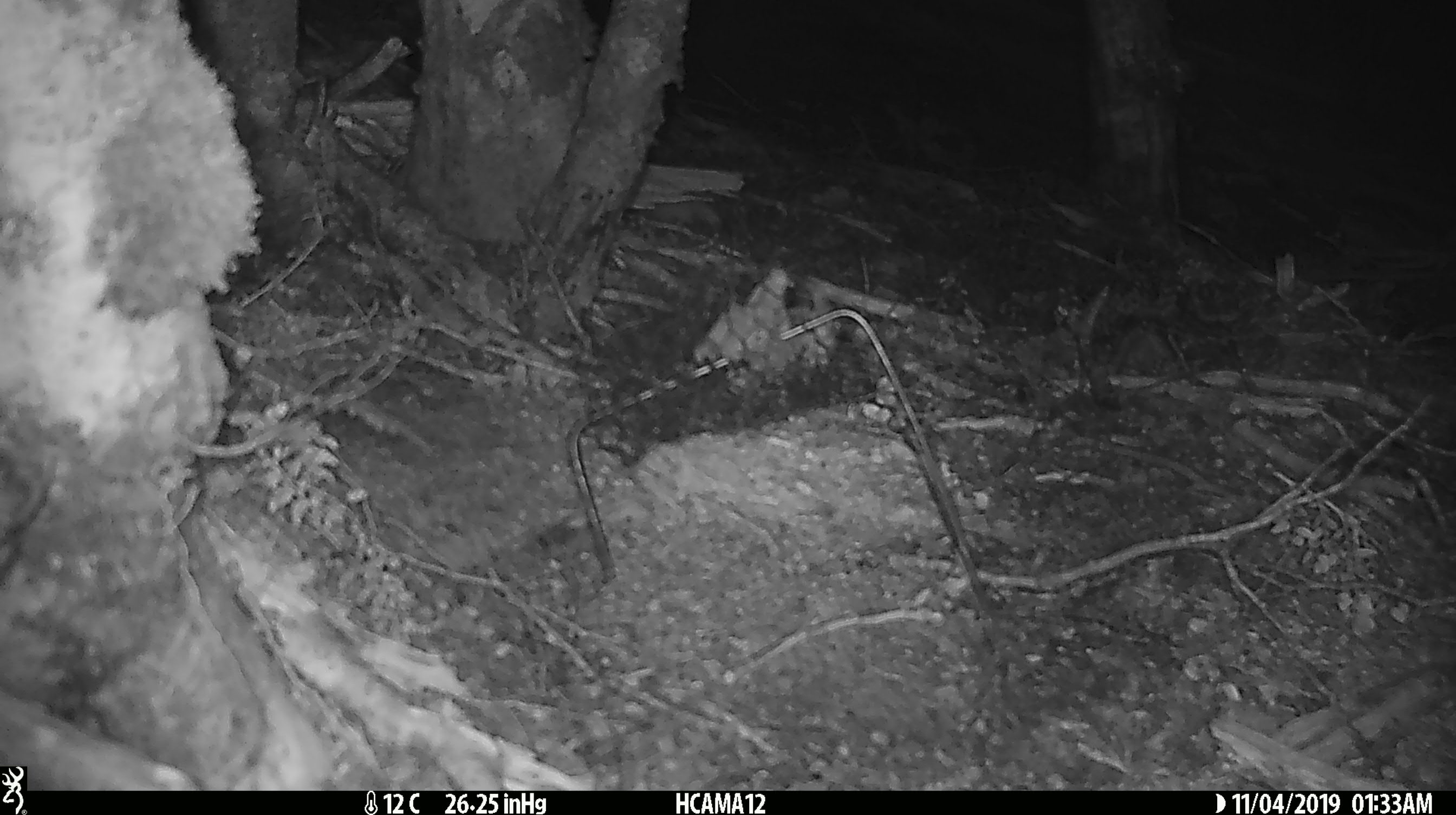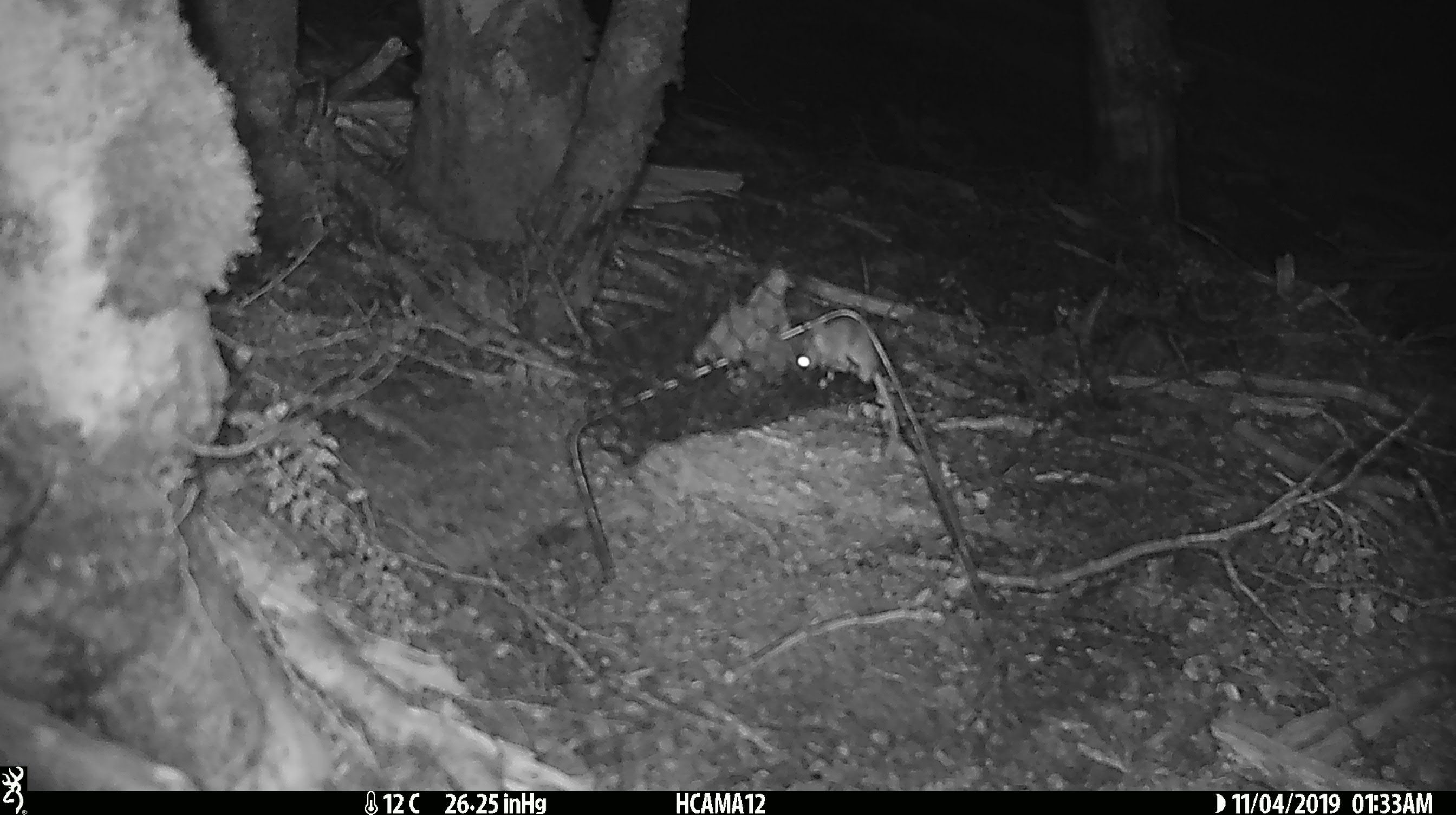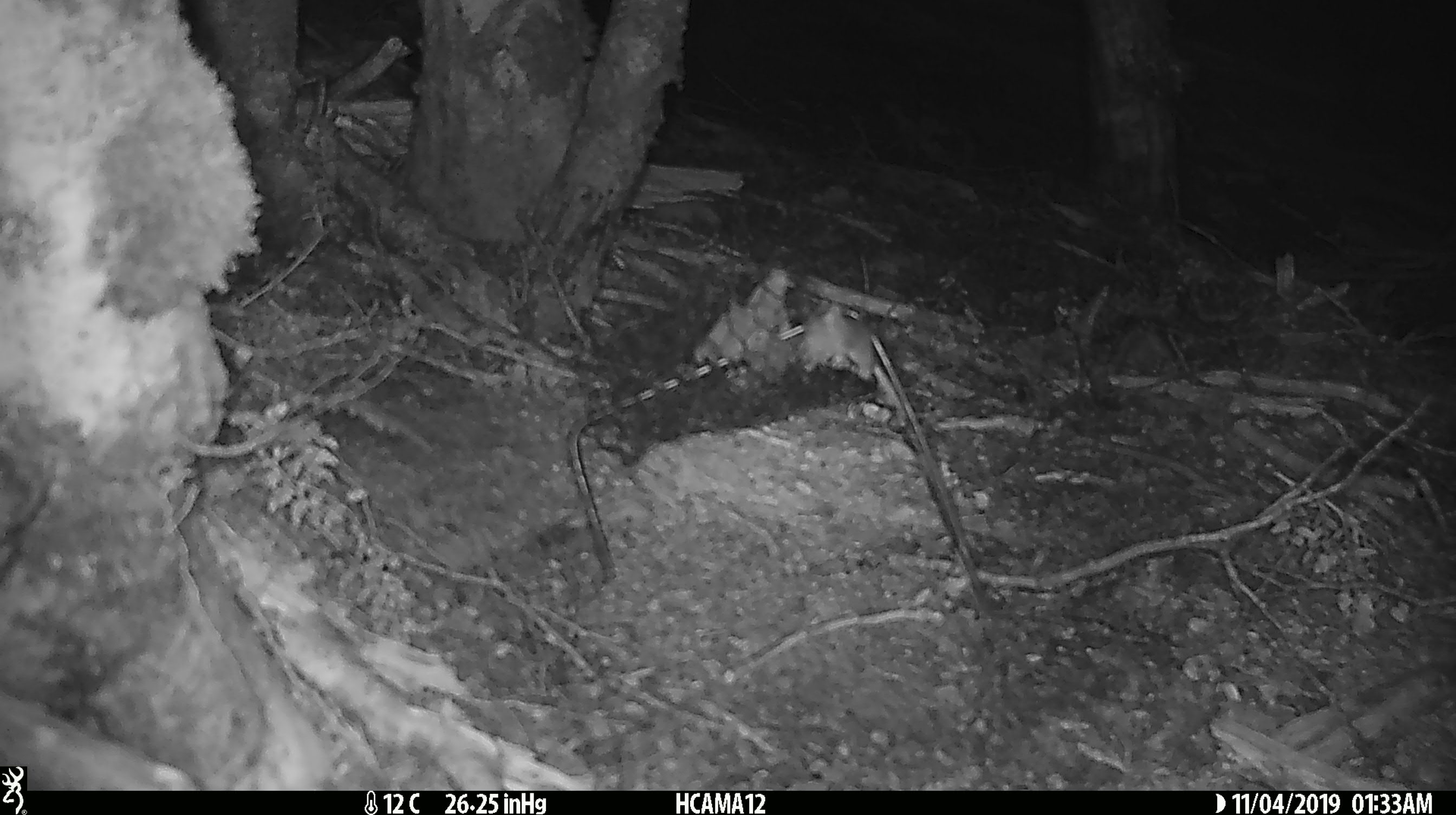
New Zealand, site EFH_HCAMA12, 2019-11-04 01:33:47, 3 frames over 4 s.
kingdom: Animalia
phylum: Chordata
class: Mammalia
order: Rodentia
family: Muridae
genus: Mus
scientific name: Mus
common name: mouse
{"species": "mouse (Mus)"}